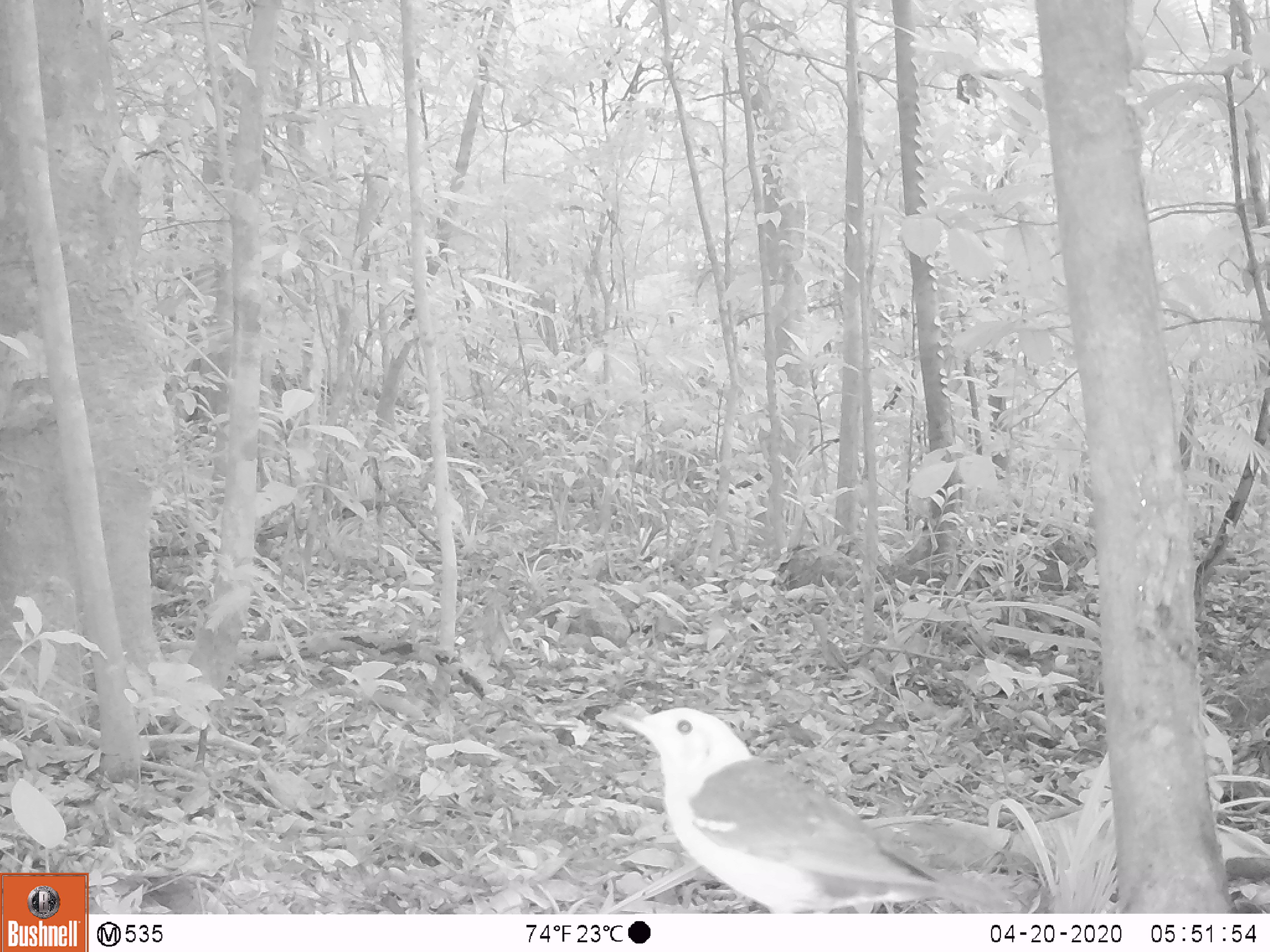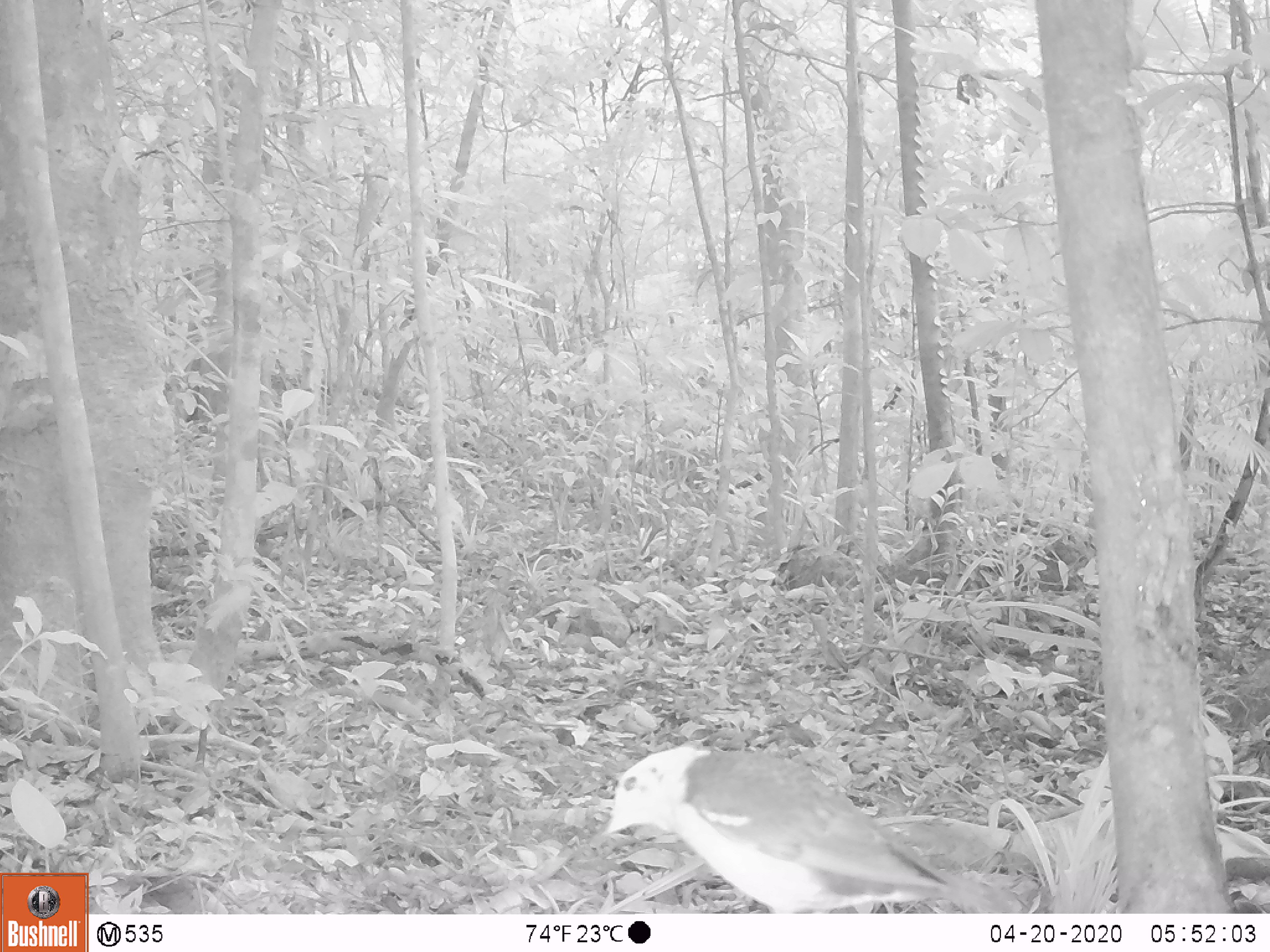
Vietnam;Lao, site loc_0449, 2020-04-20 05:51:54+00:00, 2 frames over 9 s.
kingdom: Animalia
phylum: Chordata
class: Aves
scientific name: Aves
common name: bird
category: unidentified bird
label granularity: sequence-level